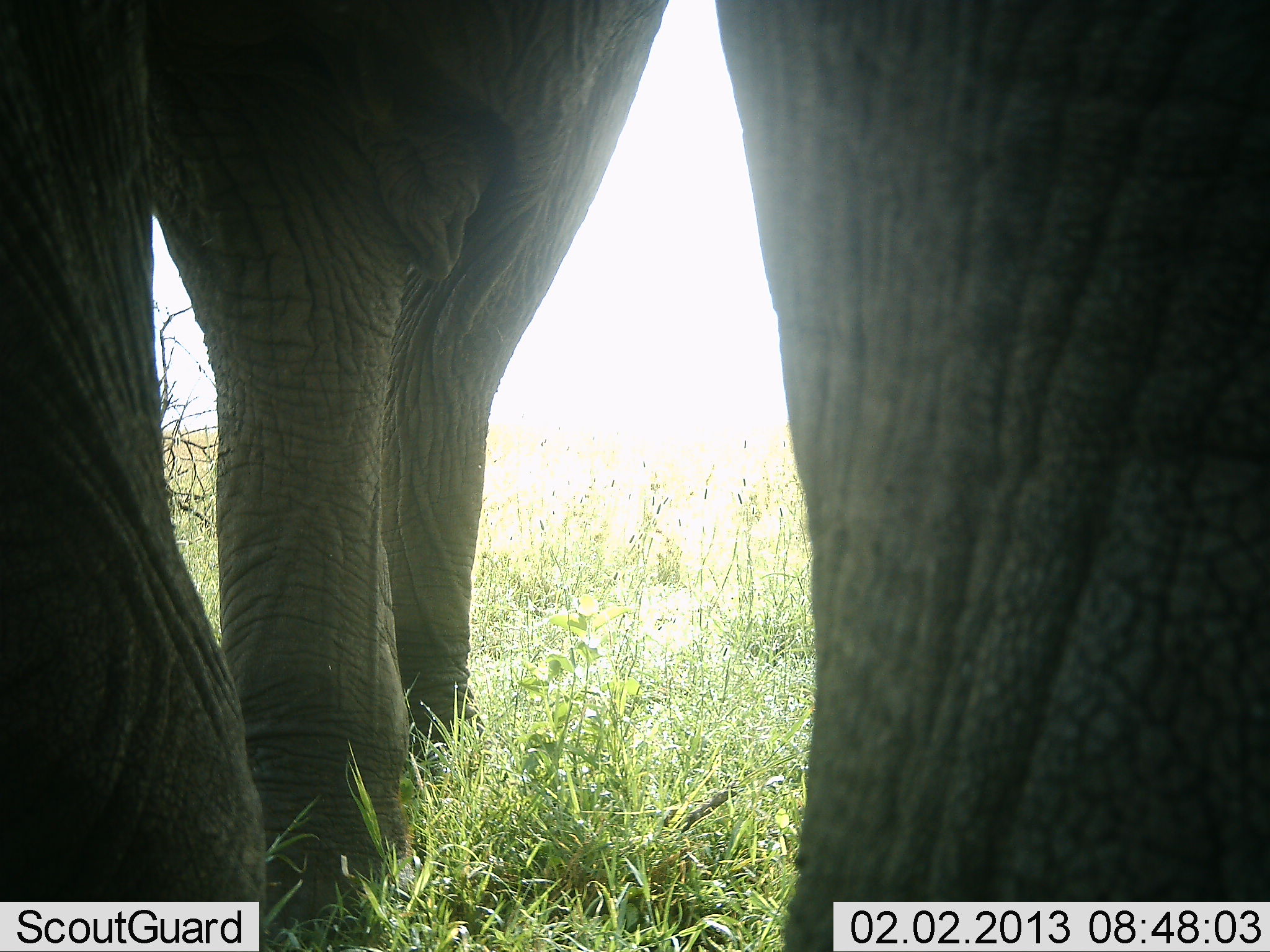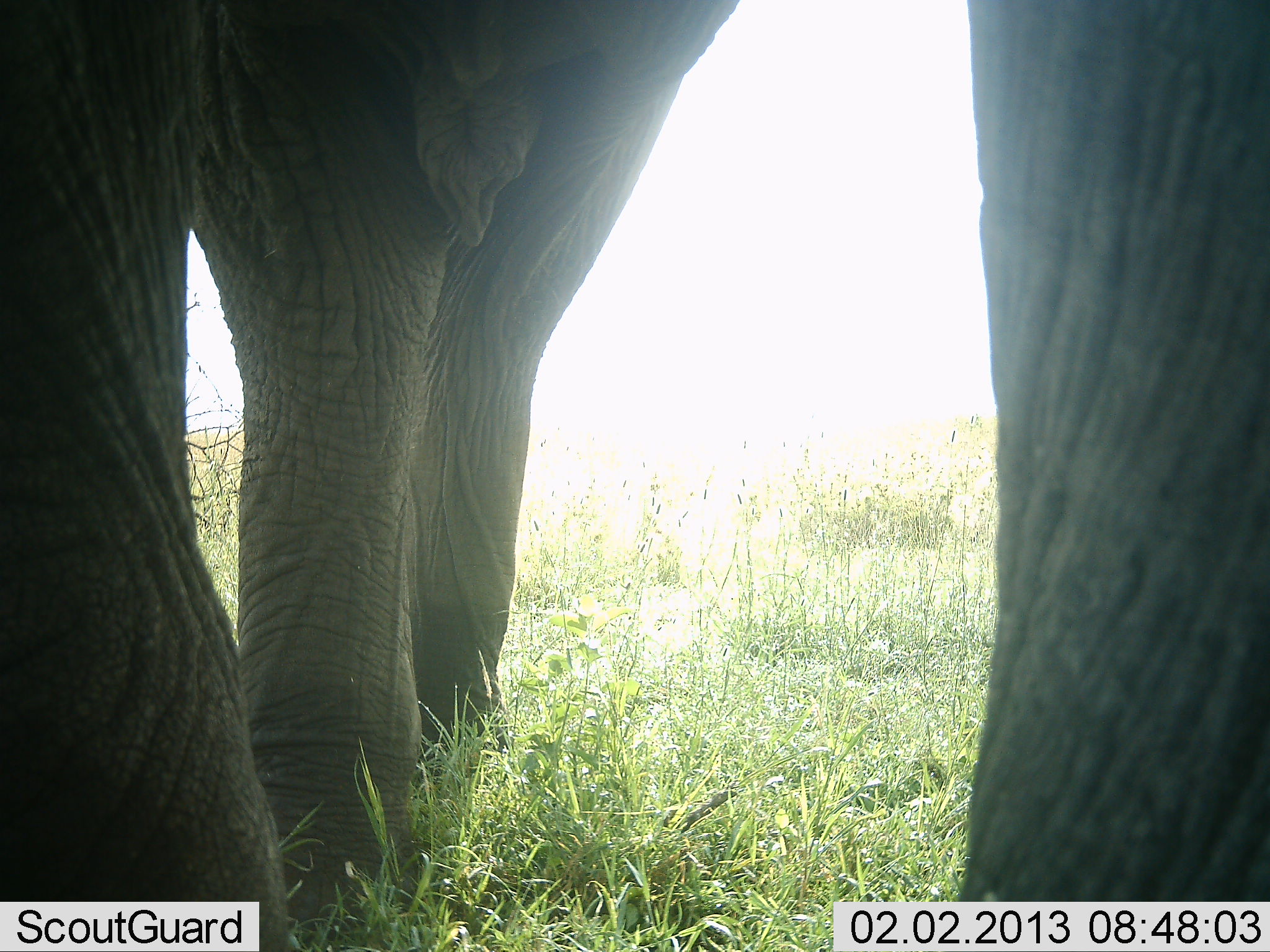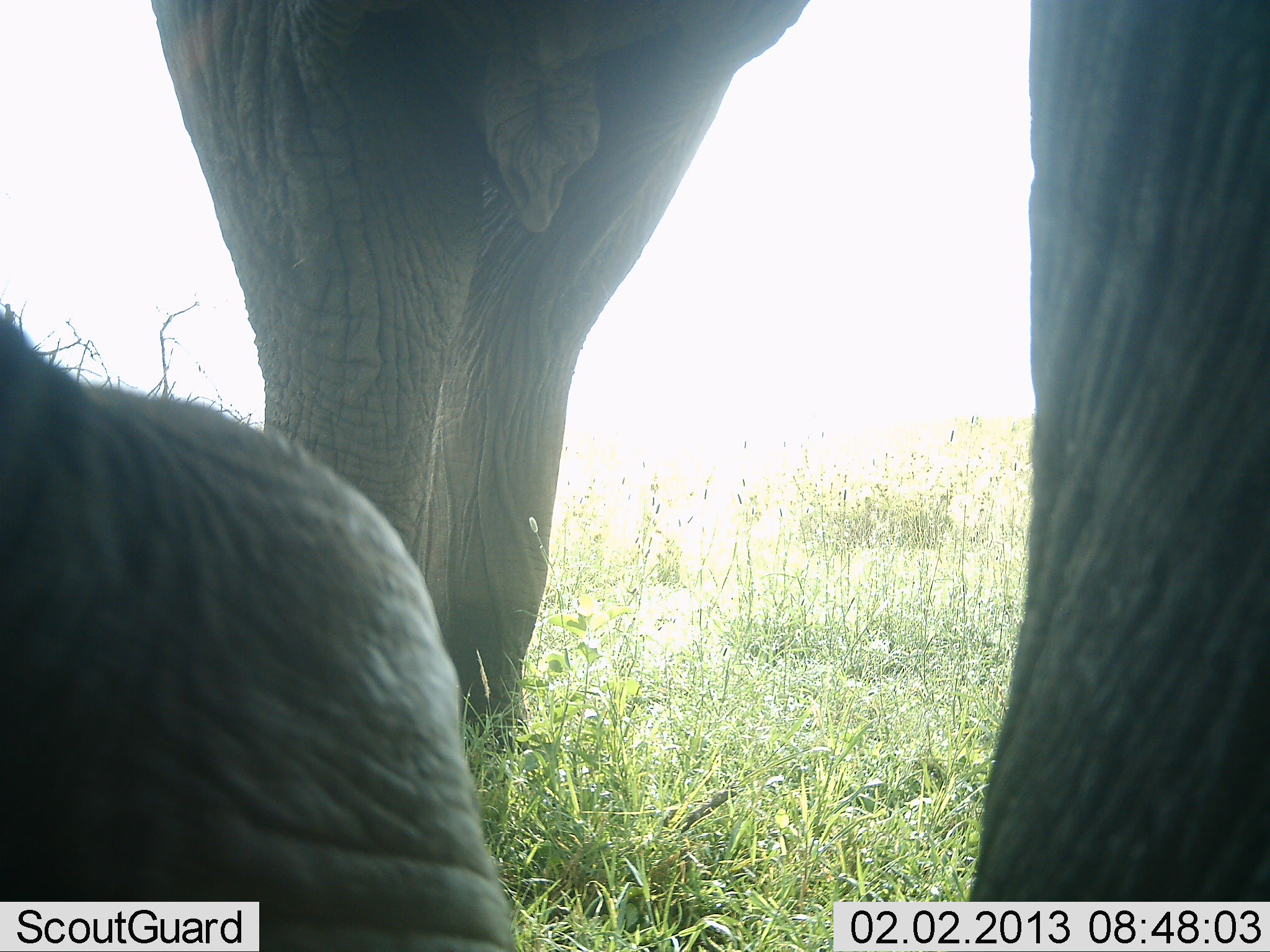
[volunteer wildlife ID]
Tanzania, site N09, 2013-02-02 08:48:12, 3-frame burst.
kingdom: Animalia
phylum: Chordata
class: Mammalia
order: Proboscidea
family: Elephantidae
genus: Loxodonta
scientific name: Loxodonta africana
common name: african bush elephant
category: elephant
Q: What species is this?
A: Elephant (african bush elephant) (Loxodonta africana).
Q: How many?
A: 1.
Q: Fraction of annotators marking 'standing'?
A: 57%.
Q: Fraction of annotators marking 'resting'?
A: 3%.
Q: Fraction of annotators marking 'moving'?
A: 43%.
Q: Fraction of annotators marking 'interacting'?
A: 6%.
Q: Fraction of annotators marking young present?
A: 3%.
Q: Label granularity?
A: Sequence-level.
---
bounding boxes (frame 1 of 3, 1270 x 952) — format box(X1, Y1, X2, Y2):
animal: box(1, 0, 677, 947); box(703, 0, 1270, 952)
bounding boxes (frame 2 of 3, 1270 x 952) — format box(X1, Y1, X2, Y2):
animal: box(2, 1, 737, 952); box(964, 0, 1269, 899)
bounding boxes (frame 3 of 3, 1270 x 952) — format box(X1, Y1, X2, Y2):
animal: box(136, 0, 808, 854); box(1, 304, 519, 952); box(969, 0, 1269, 902)